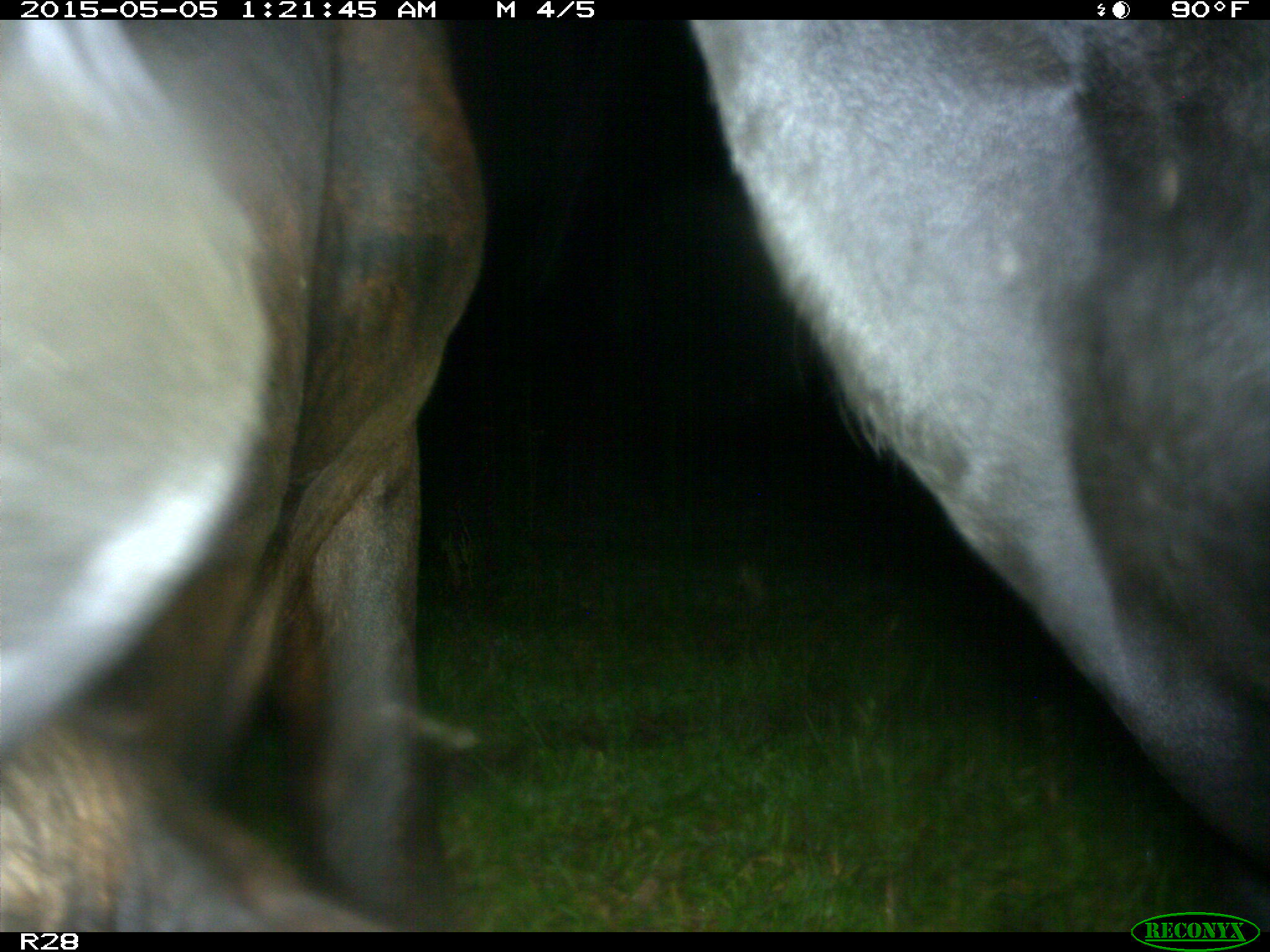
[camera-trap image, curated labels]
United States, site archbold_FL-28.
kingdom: Animalia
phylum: Chordata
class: Mammalia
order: Artiodactyla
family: Bovidae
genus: Bos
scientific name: Bos taurus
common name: domestic cow